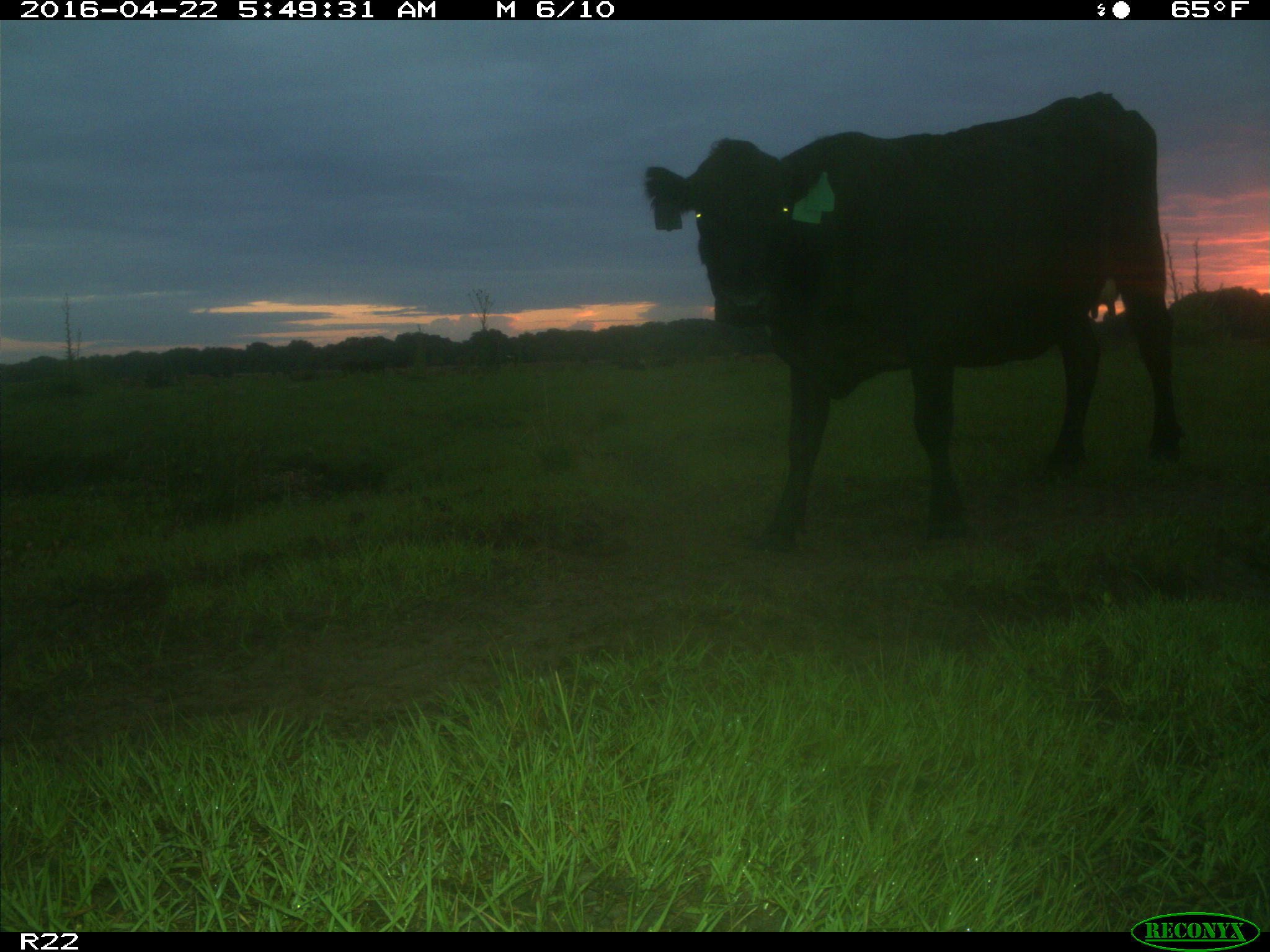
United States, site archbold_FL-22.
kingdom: Animalia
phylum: Chordata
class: Mammalia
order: Artiodactyla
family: Bovidae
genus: Bos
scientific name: Bos taurus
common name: domestic cow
Bos taurus (domestic cow).